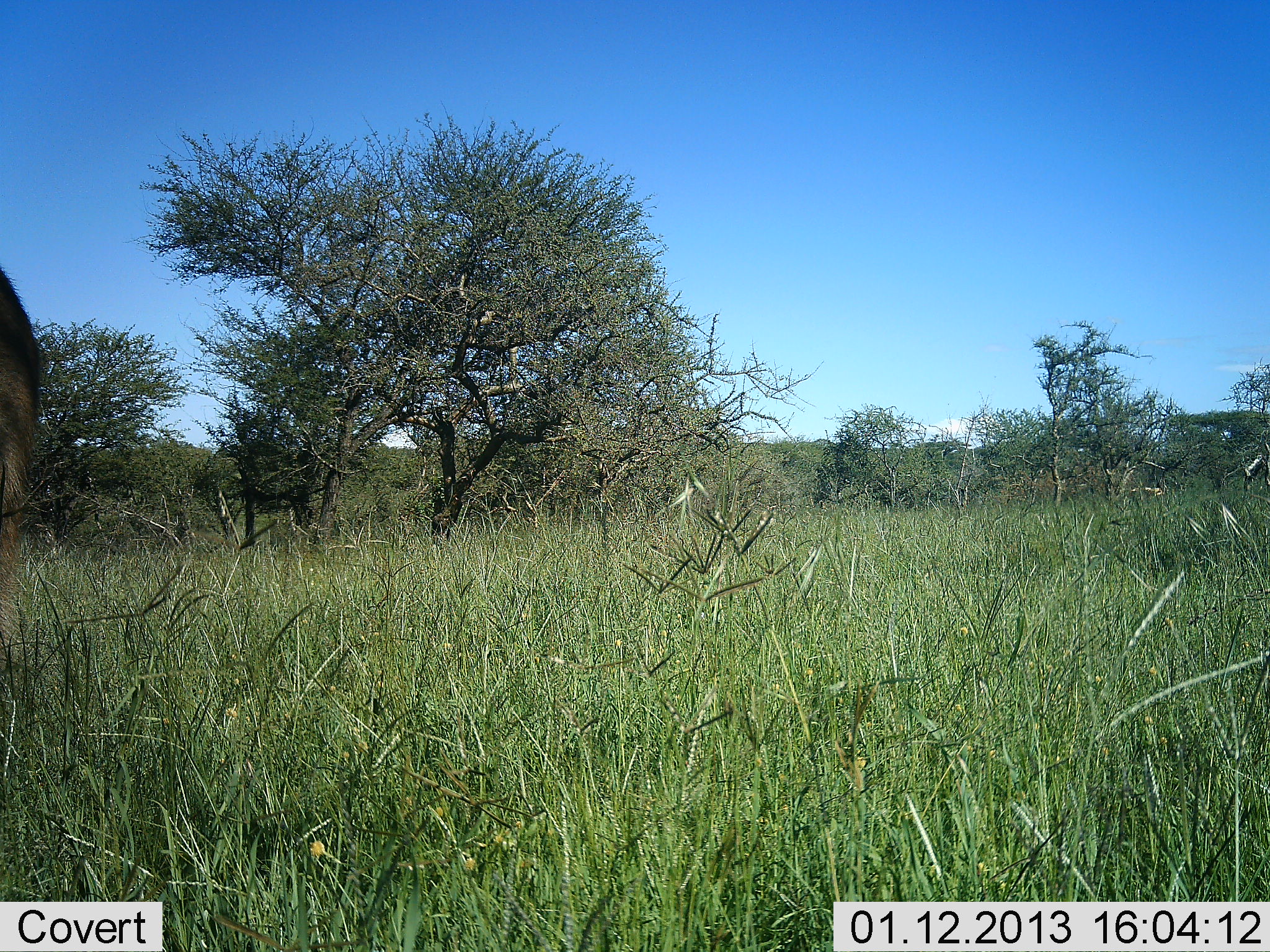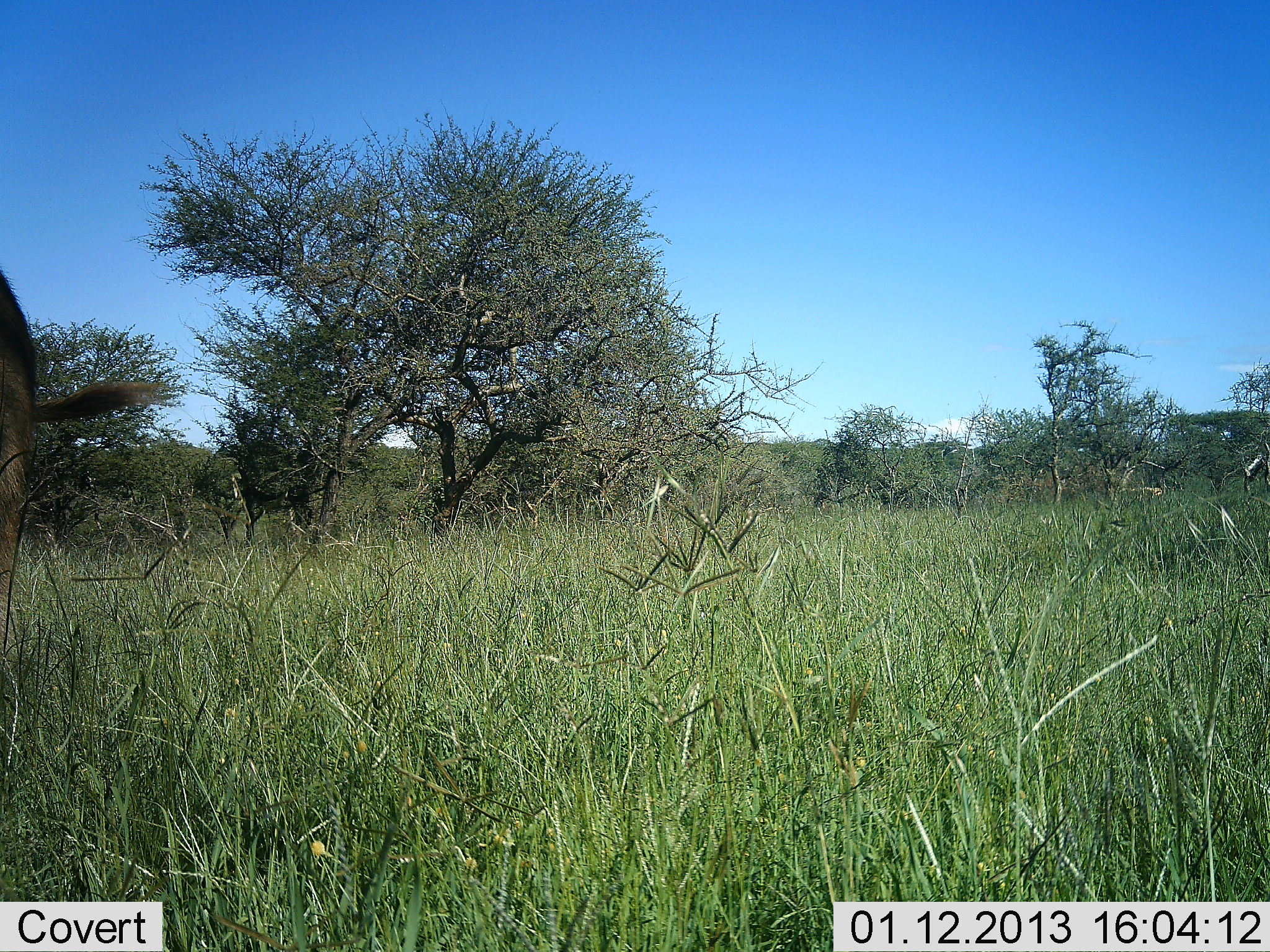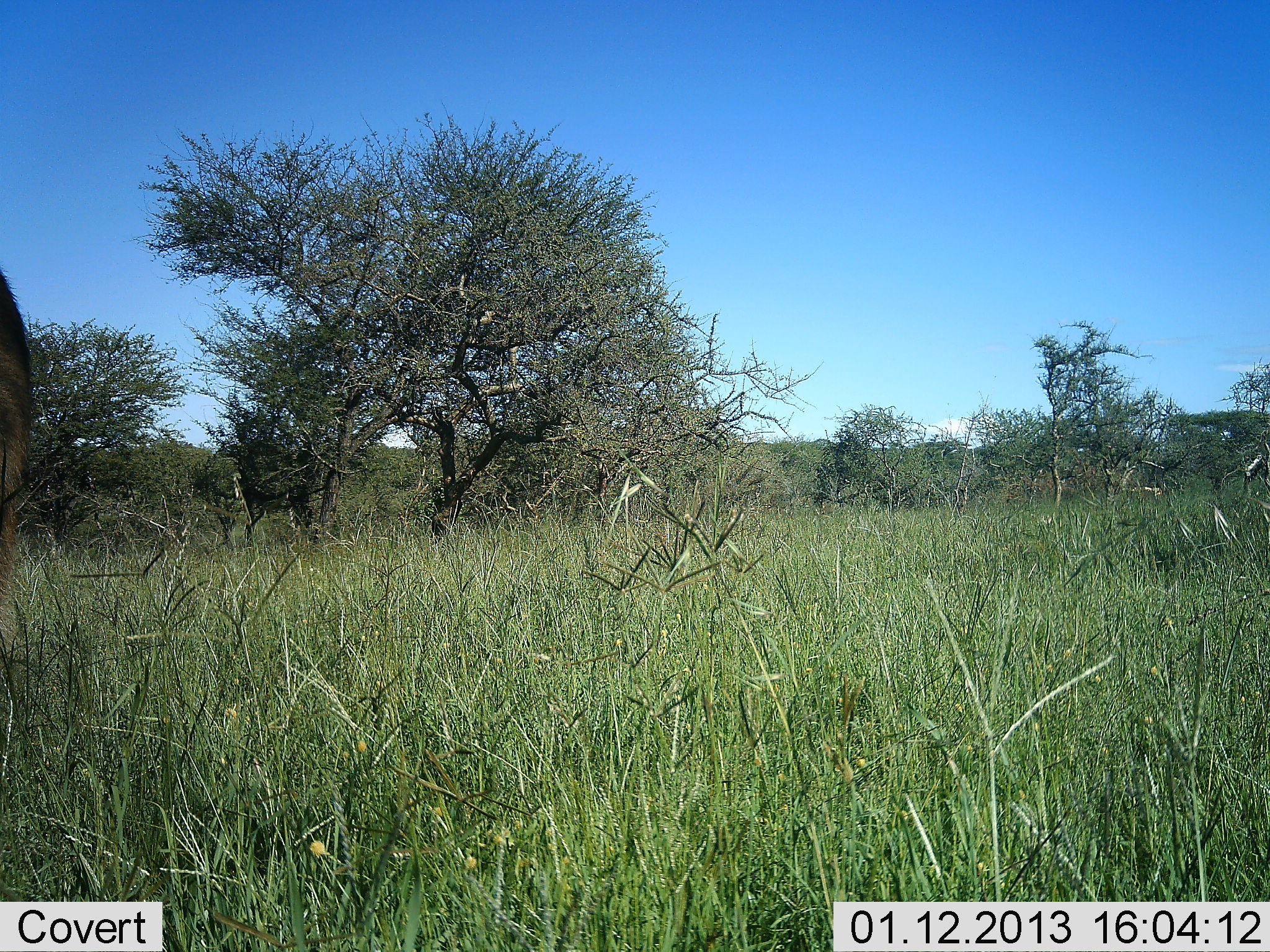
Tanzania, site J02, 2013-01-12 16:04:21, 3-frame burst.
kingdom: Animalia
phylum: Chordata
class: Mammalia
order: Artiodactyla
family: Bovidae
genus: Kobus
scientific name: Kobus ellipsiprymnus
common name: waterbuck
Waterbuck (Kobus ellipsiprymnus), count 1. Behavior (volunteer vote fractions): standing 100%, resting 0%, moving 0%, interacting 0%. Young present (vote fraction): 0%. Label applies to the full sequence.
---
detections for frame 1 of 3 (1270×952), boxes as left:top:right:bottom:
animal: 0:268:47:573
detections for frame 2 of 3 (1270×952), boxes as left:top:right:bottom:
animal: 0:268:169:589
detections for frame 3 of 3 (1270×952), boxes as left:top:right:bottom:
animal: 0:268:32:628